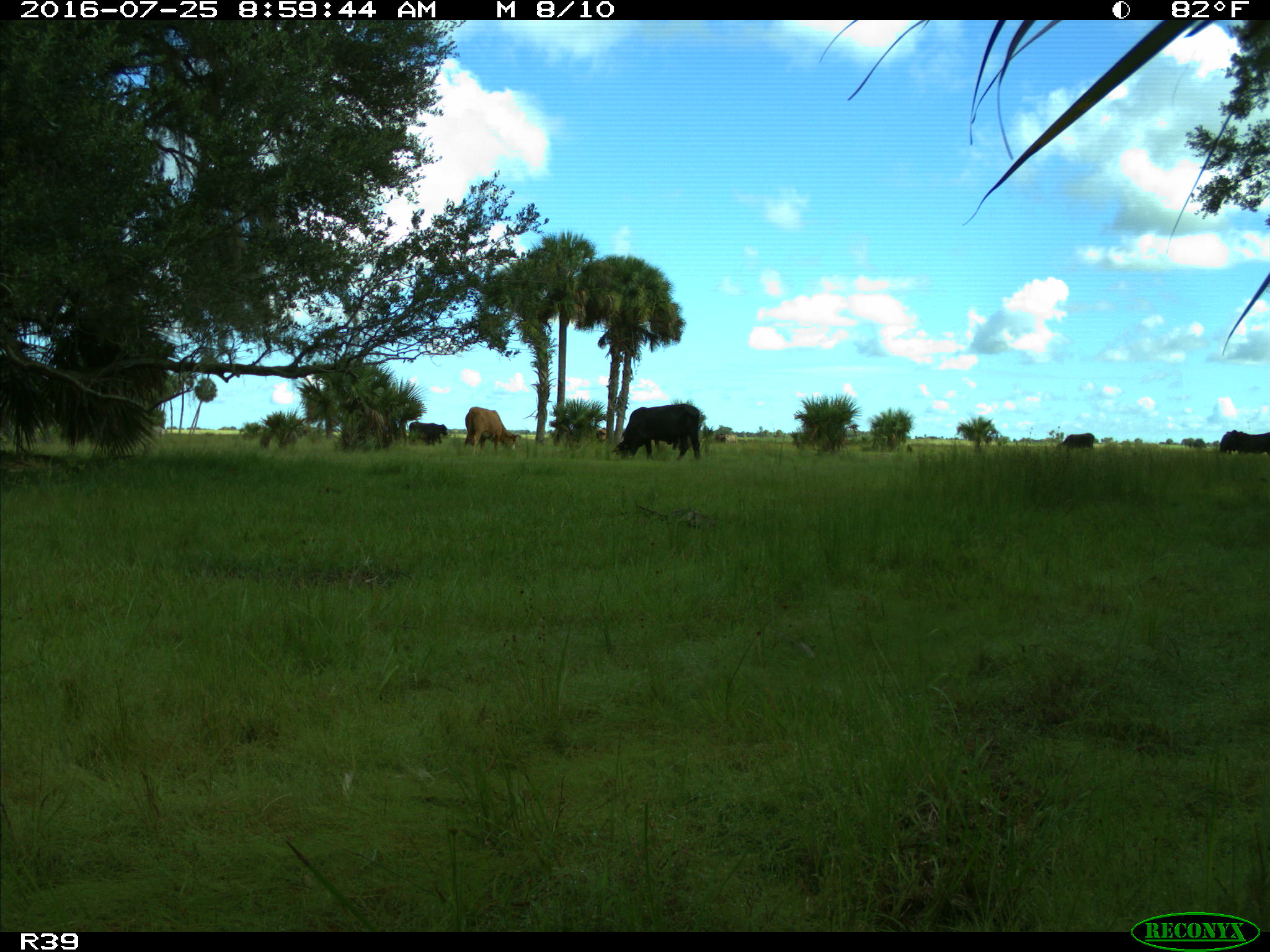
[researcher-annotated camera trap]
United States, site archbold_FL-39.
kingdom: Animalia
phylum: Chordata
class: Mammalia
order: Artiodactyla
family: Bovidae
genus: Bos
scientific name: Bos taurus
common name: domestic cow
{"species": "Bos taurus (domestic cow)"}